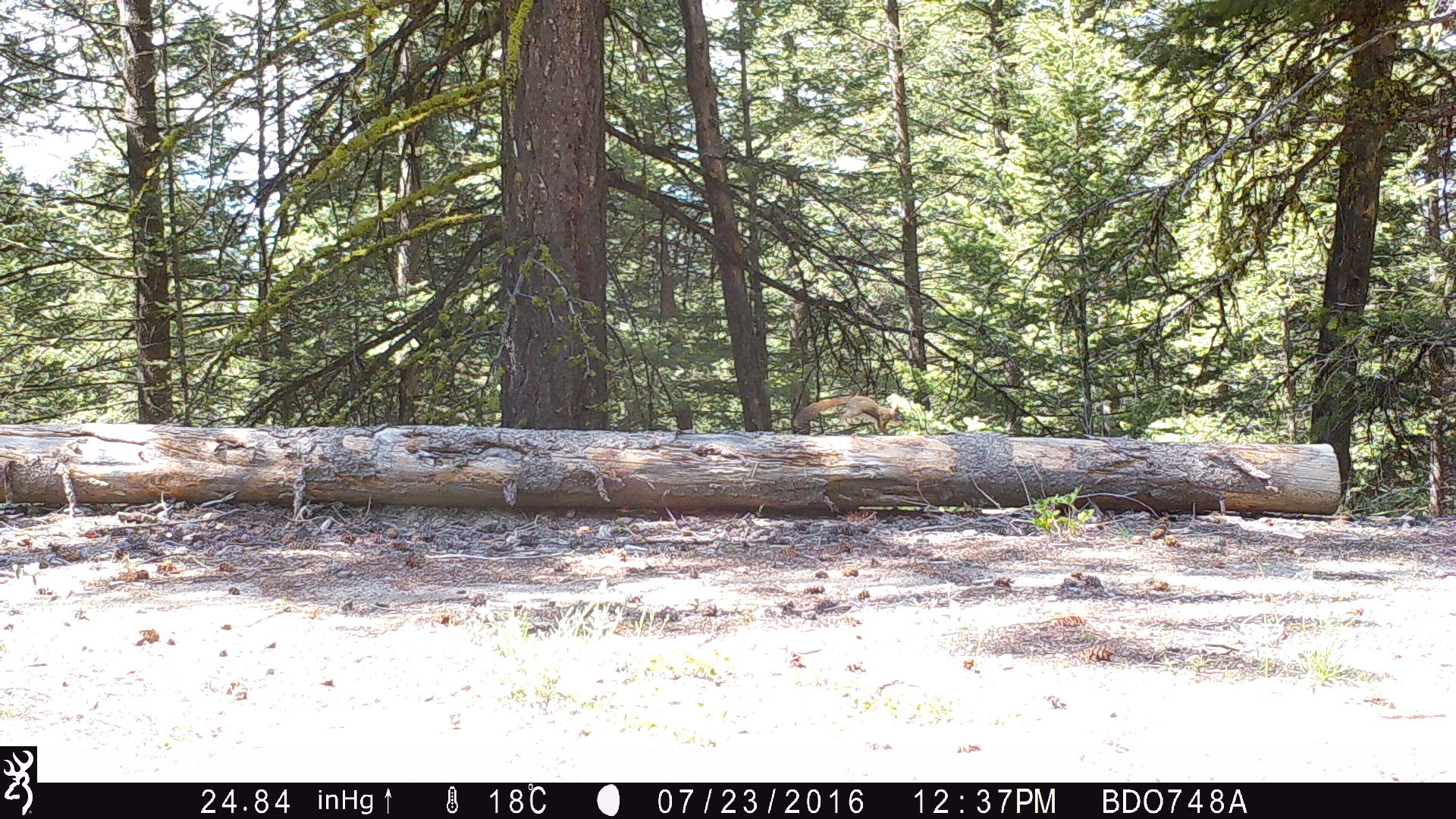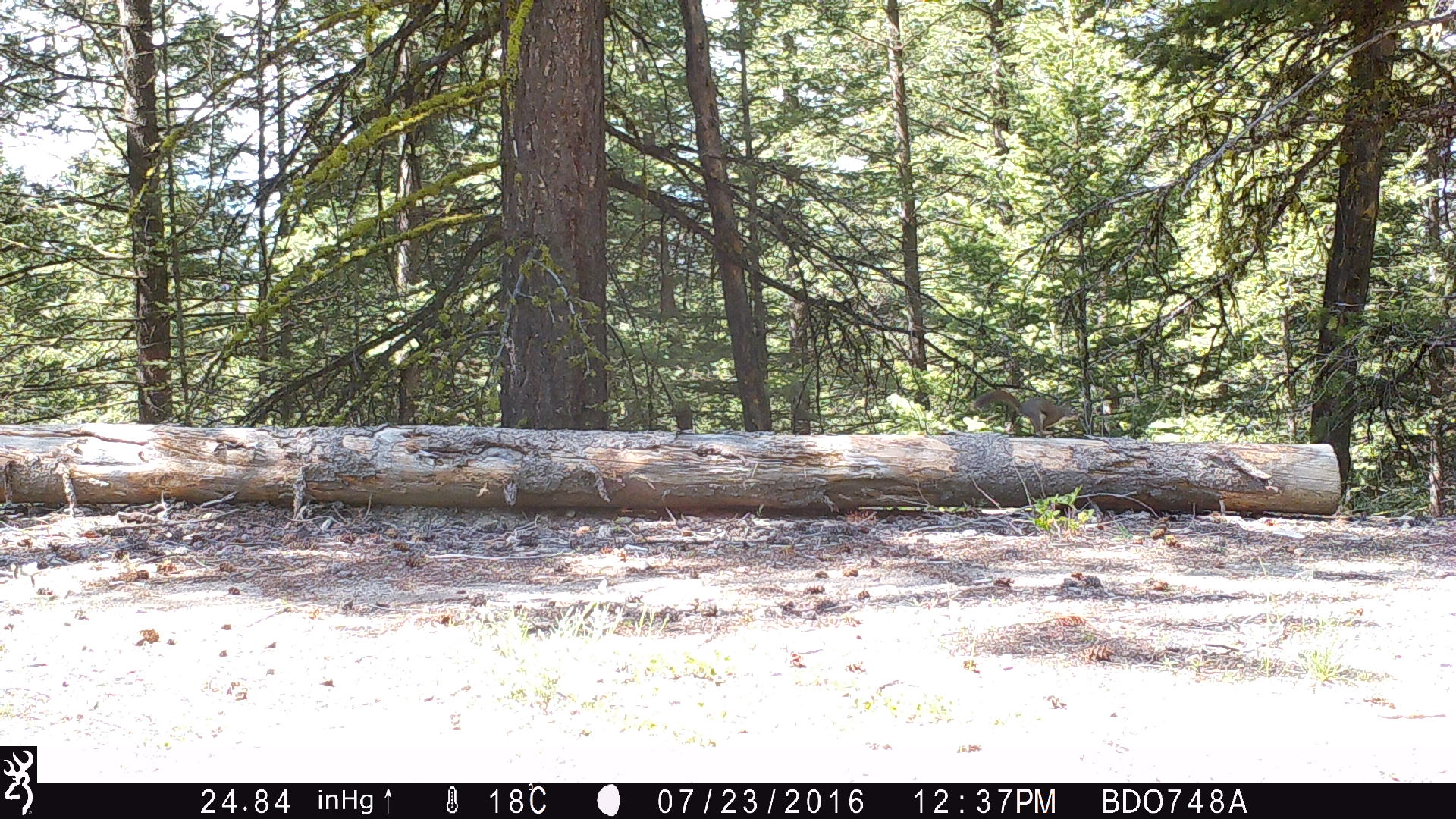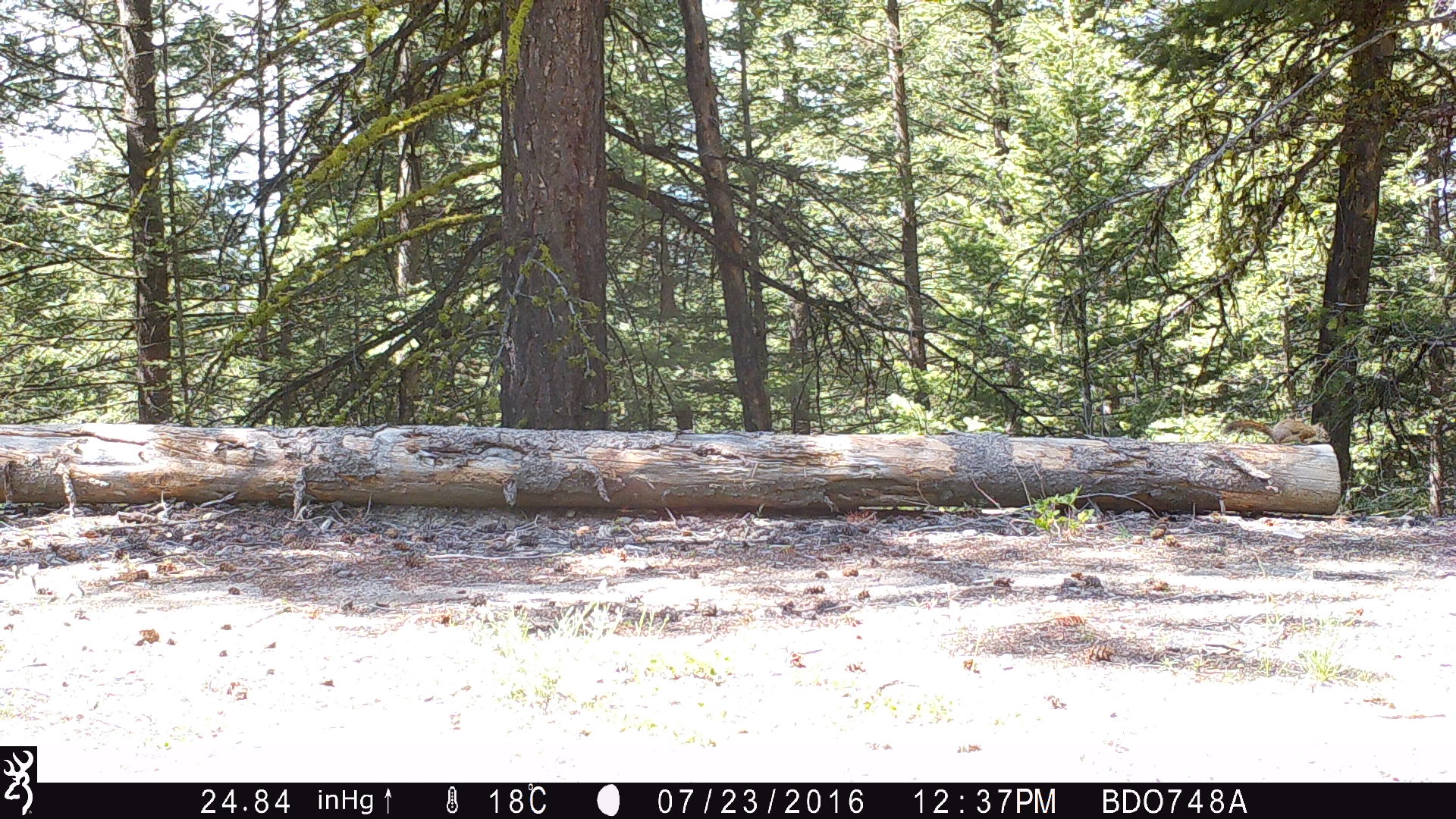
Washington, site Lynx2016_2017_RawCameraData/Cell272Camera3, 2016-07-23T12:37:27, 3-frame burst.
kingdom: Animalia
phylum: Chordata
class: Mammalia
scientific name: Mammalia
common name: small mammal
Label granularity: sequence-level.